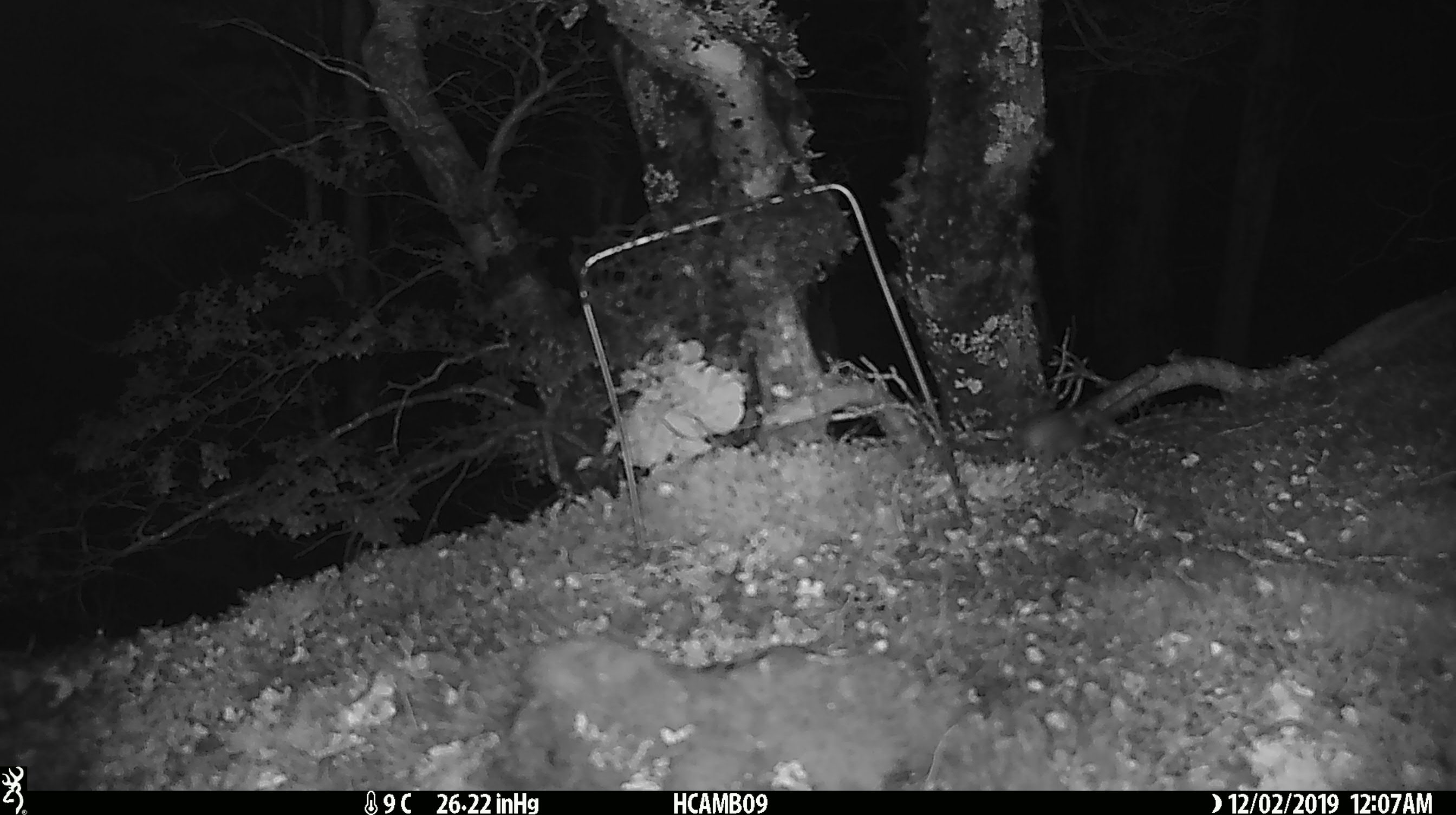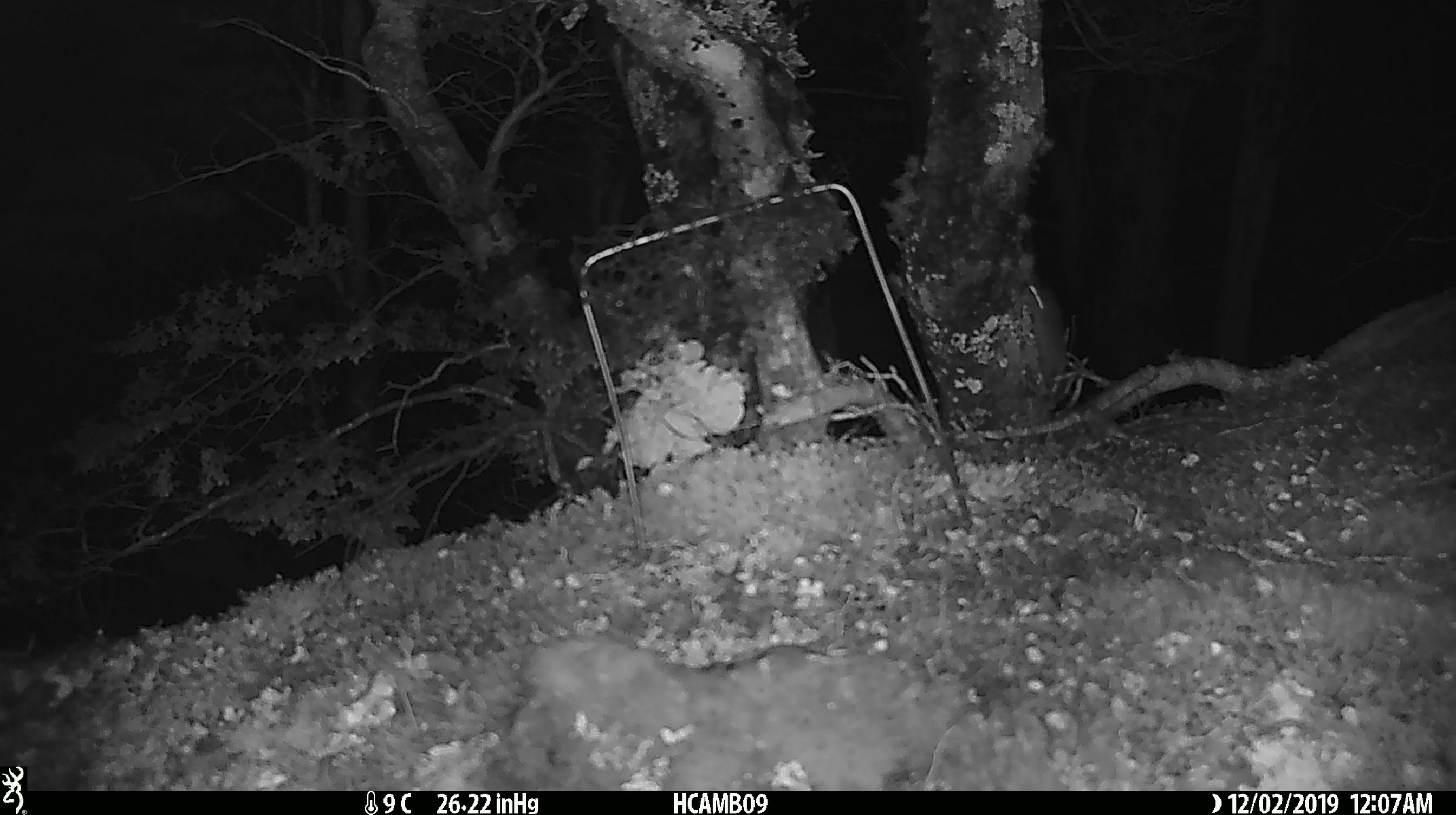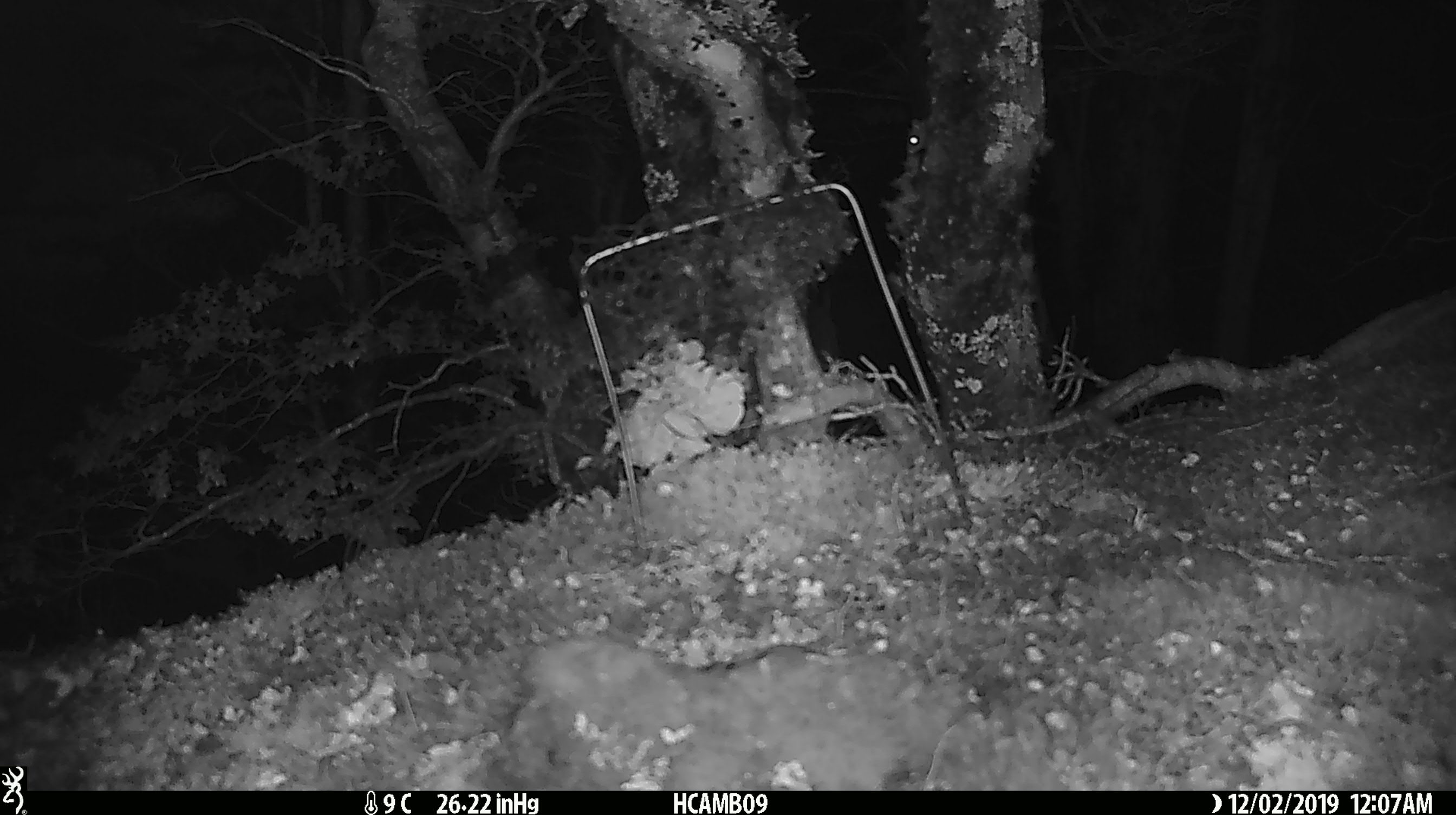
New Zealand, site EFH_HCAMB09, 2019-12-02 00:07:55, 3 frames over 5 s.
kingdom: Animalia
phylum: Chordata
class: Mammalia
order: Rodentia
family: Muridae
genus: Mus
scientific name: Mus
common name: mouse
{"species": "mouse (Mus)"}